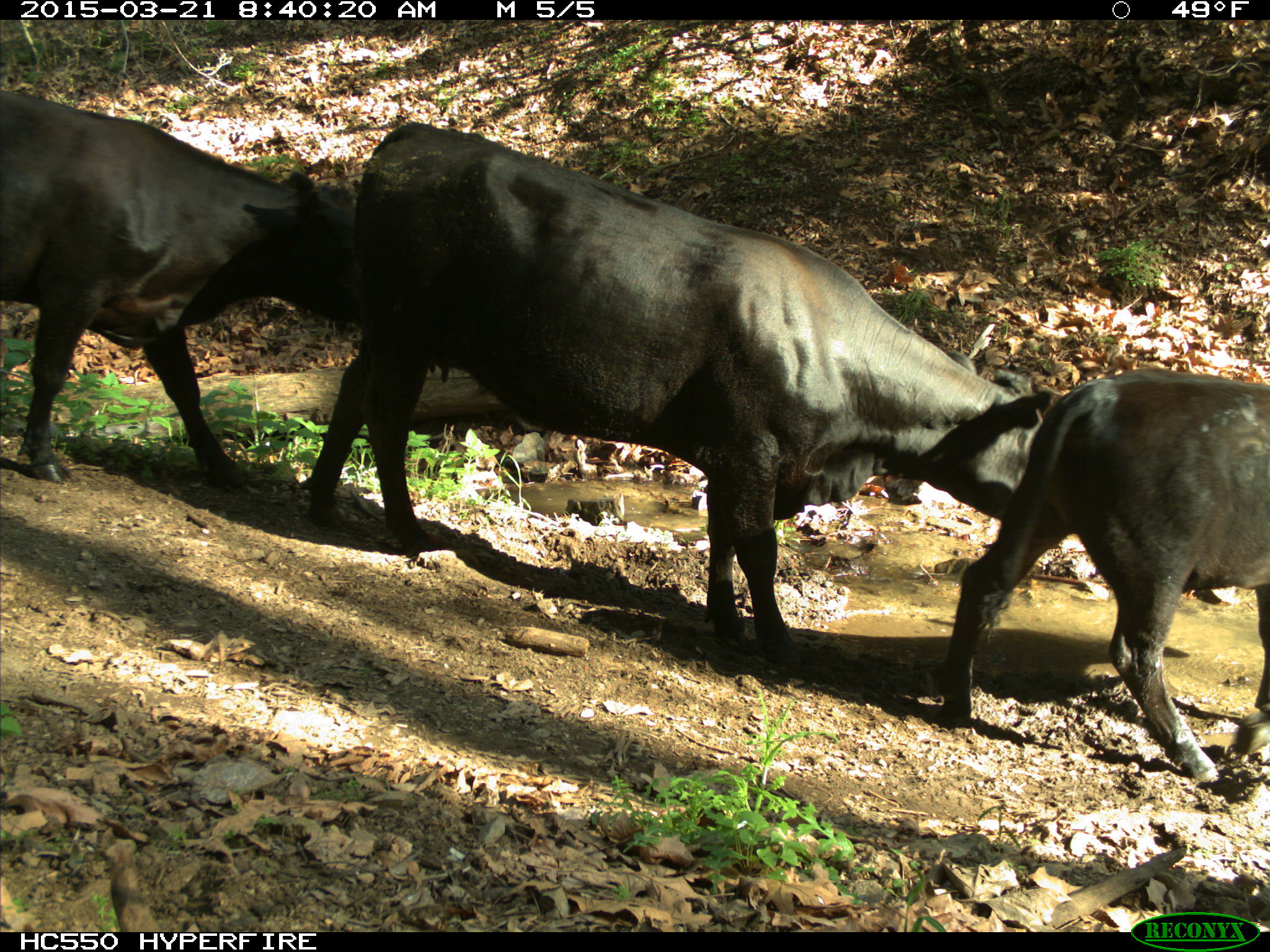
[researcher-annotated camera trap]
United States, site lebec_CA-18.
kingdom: Animalia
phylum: Chordata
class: Mammalia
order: Artiodactyla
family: Bovidae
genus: Bos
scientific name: Bos taurus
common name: domestic cow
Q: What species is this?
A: Bos taurus (domestic cow).